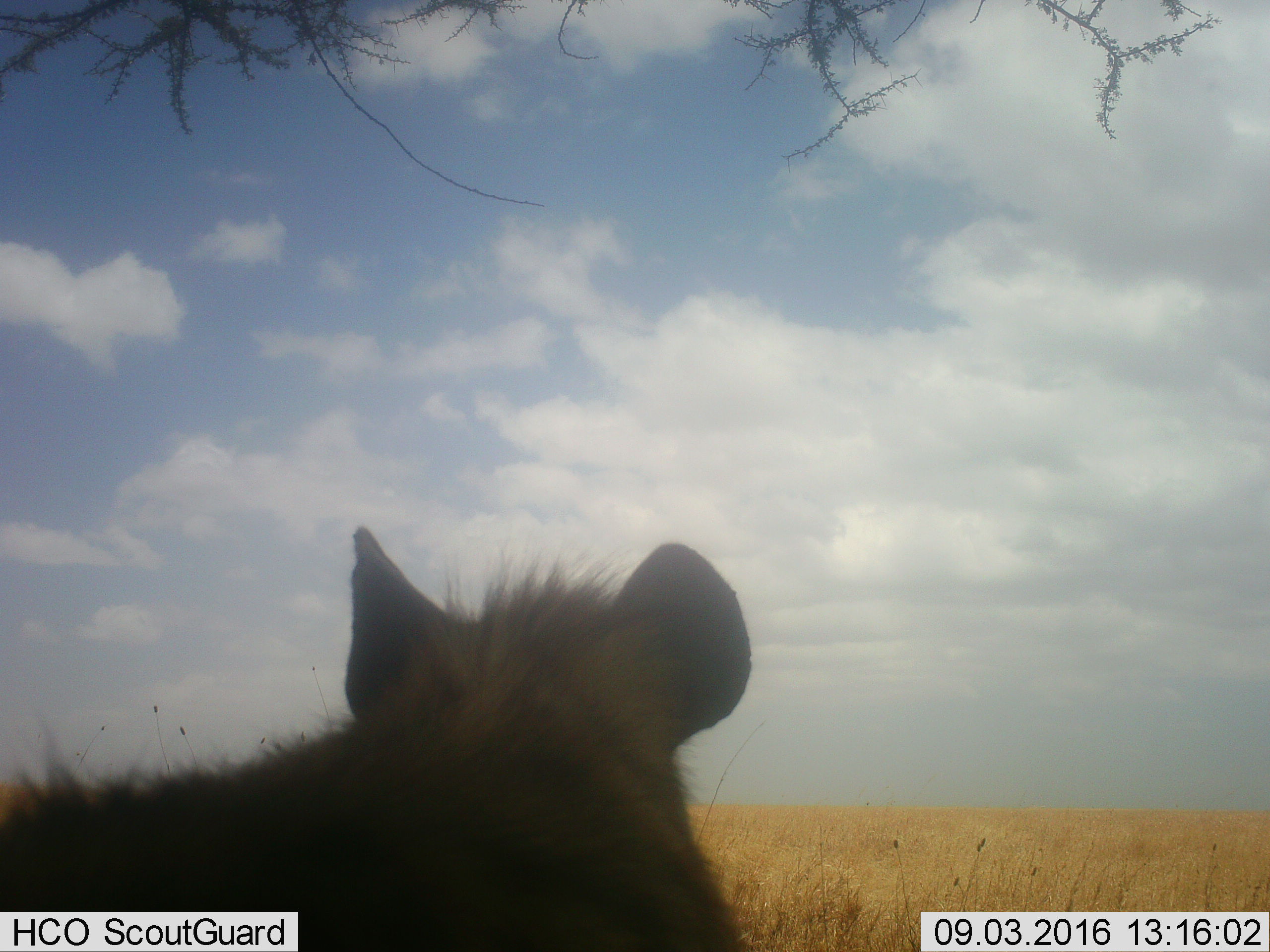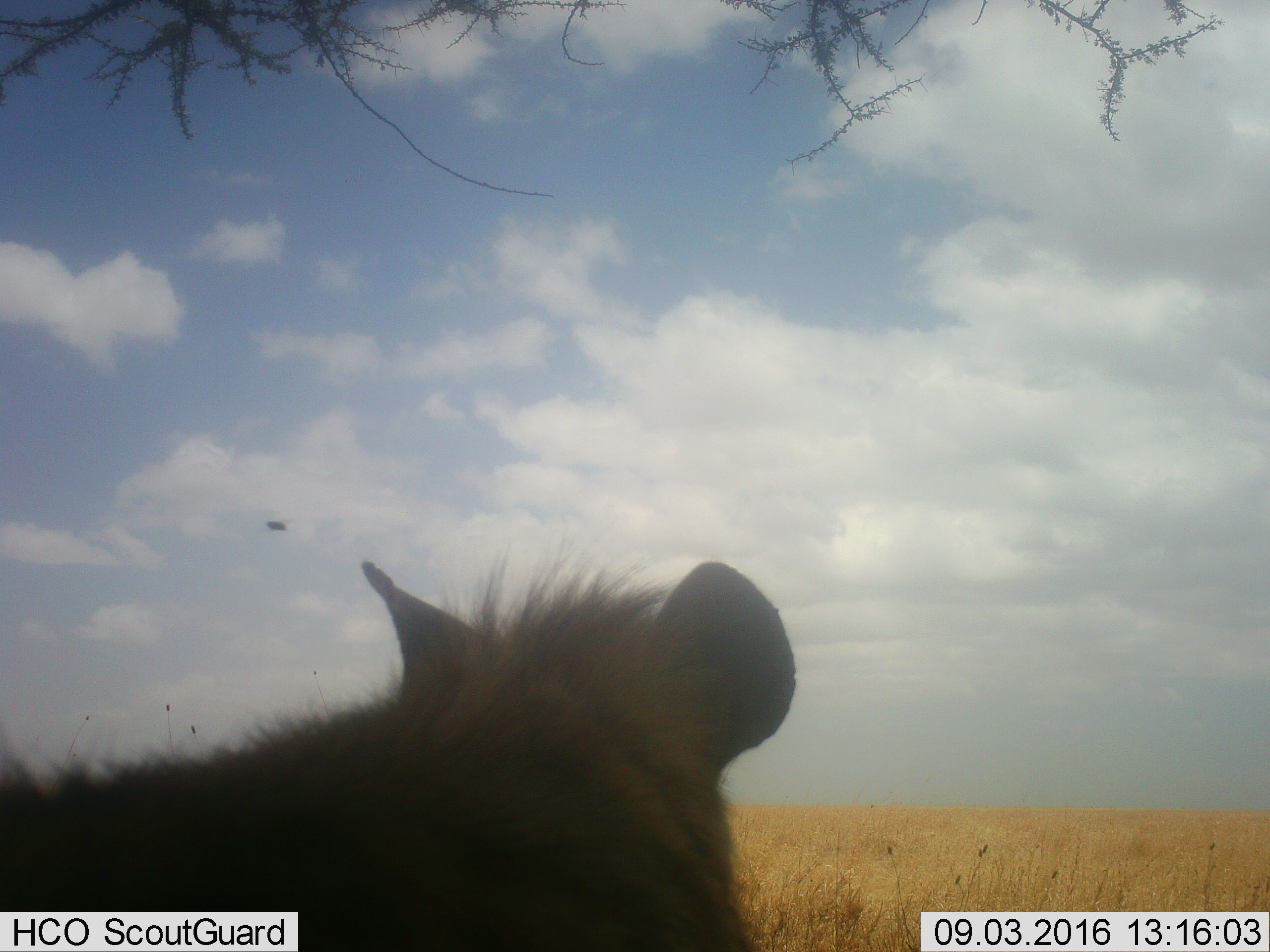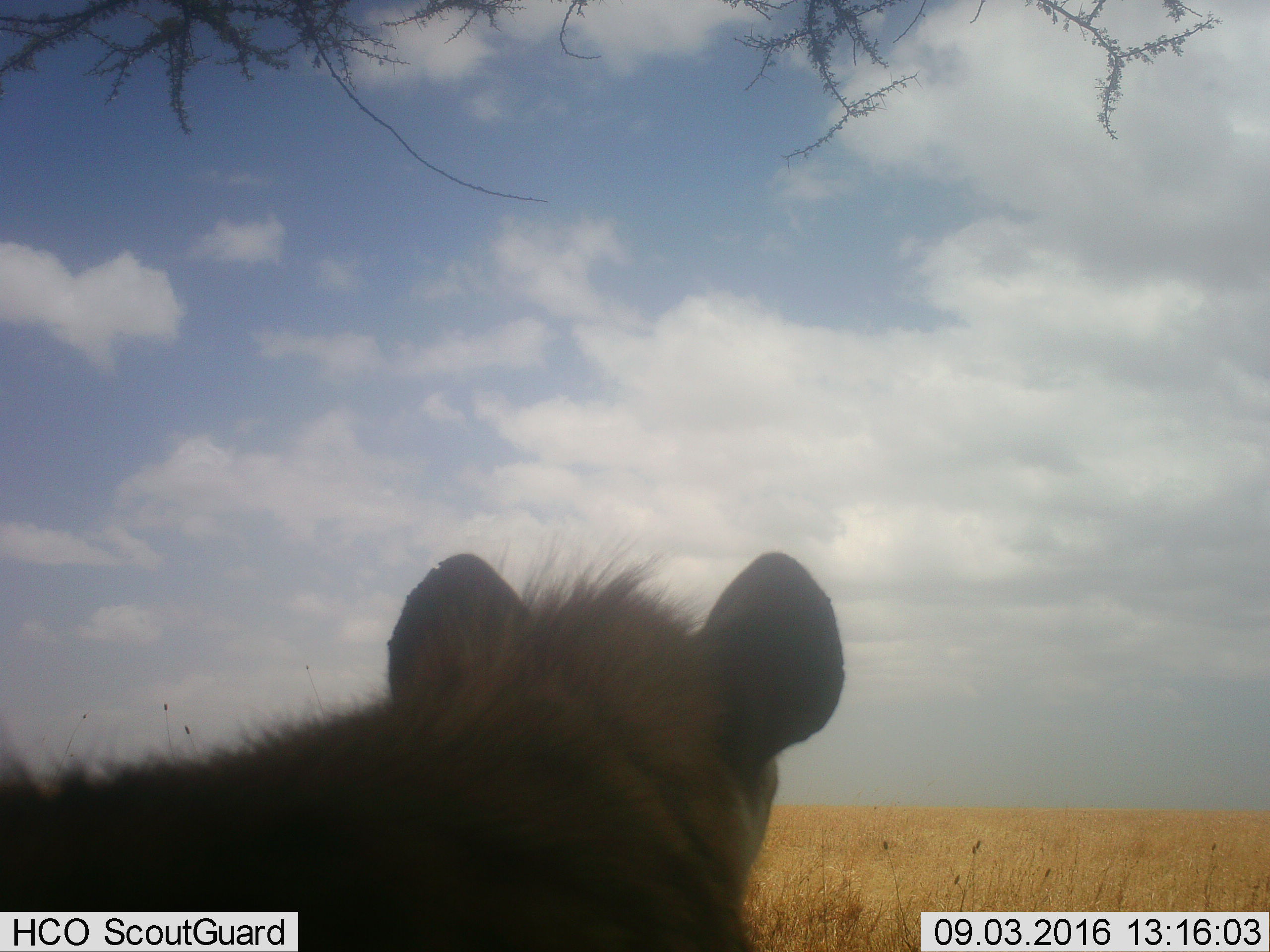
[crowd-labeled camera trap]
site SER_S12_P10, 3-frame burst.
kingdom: Animalia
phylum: Chordata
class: Mammalia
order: Carnivora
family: Hyaenidae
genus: Crocuta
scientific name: Crocuta crocuta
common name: spotted hyena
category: hyenaspotted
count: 1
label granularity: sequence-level